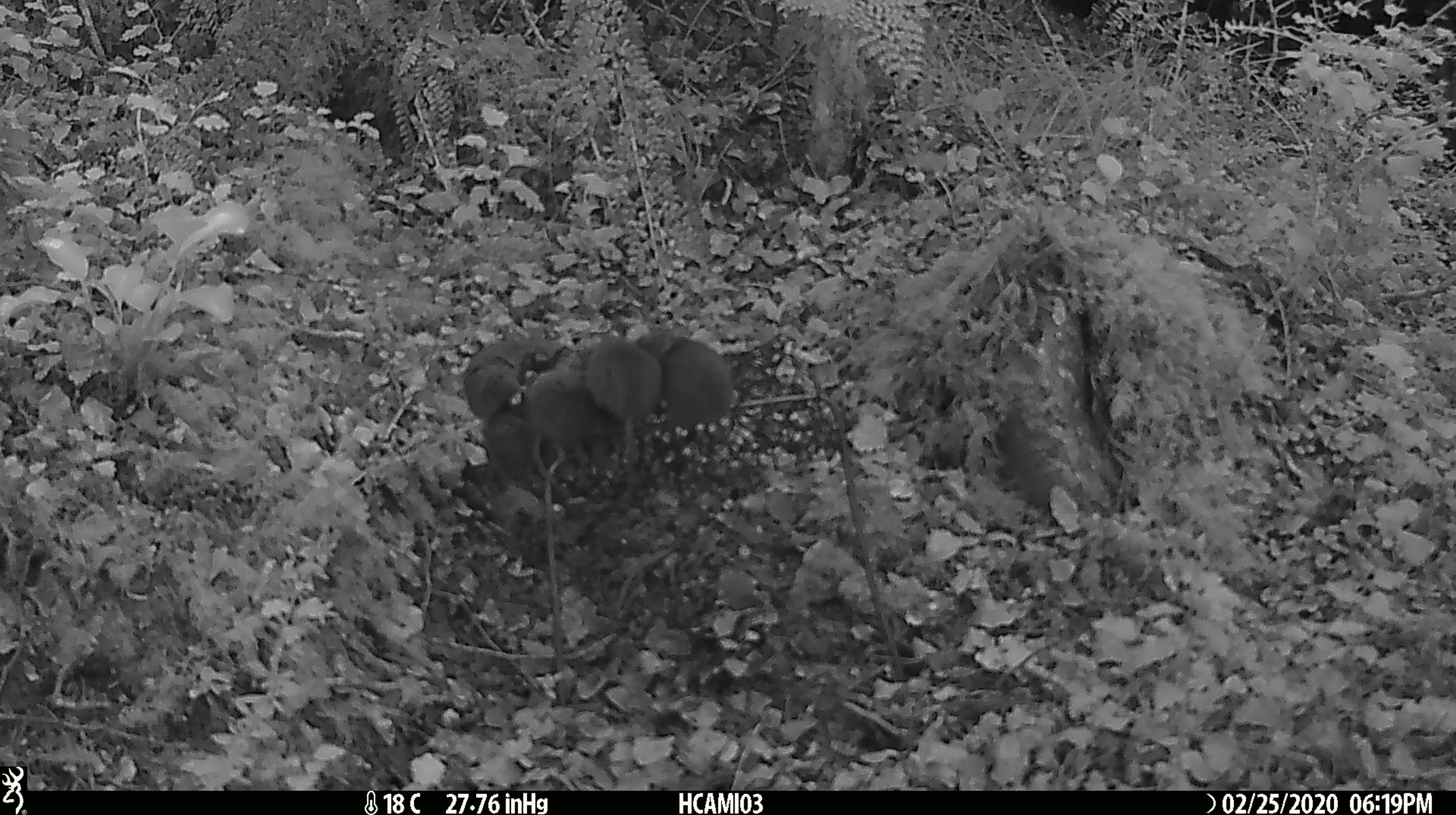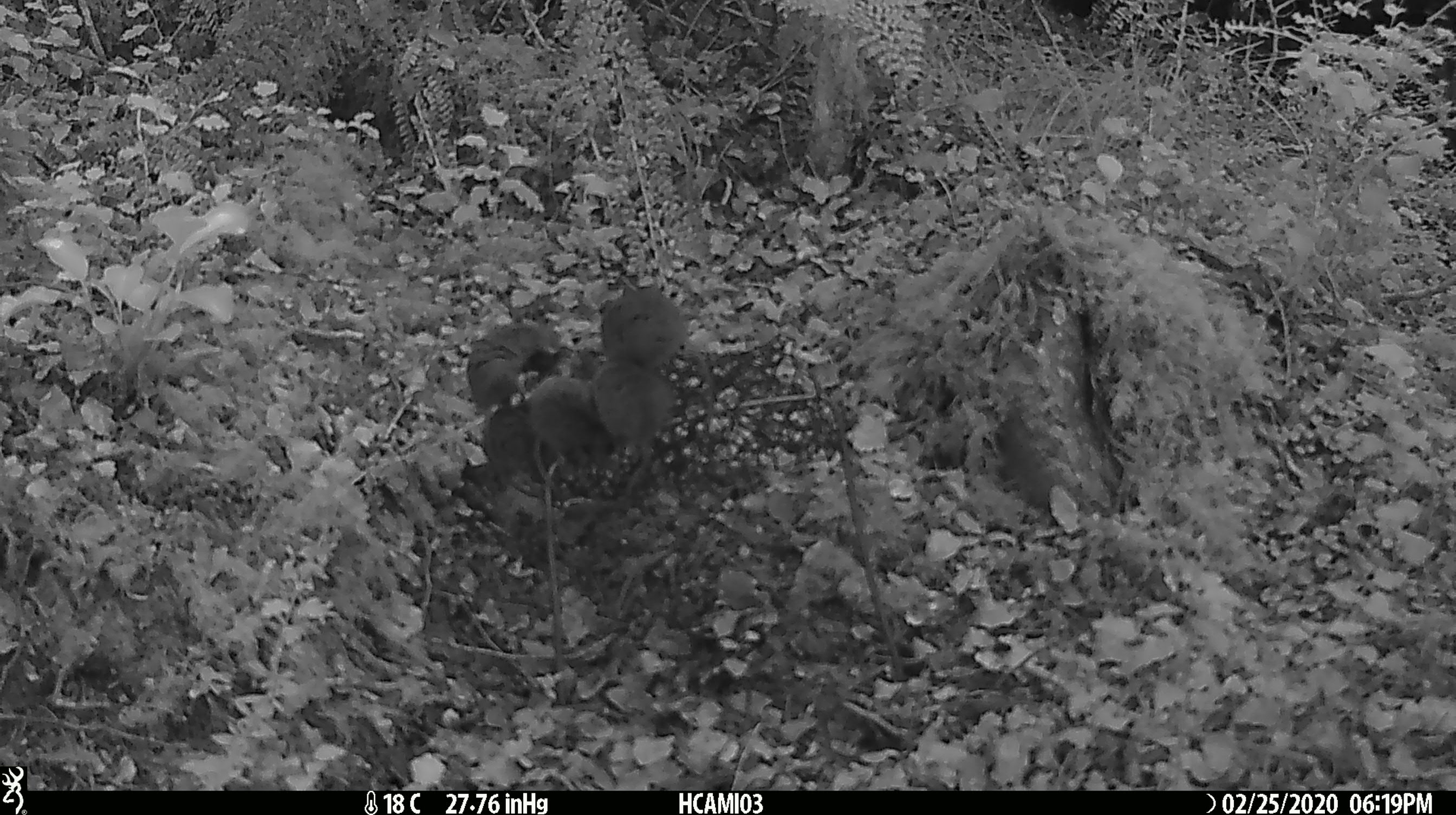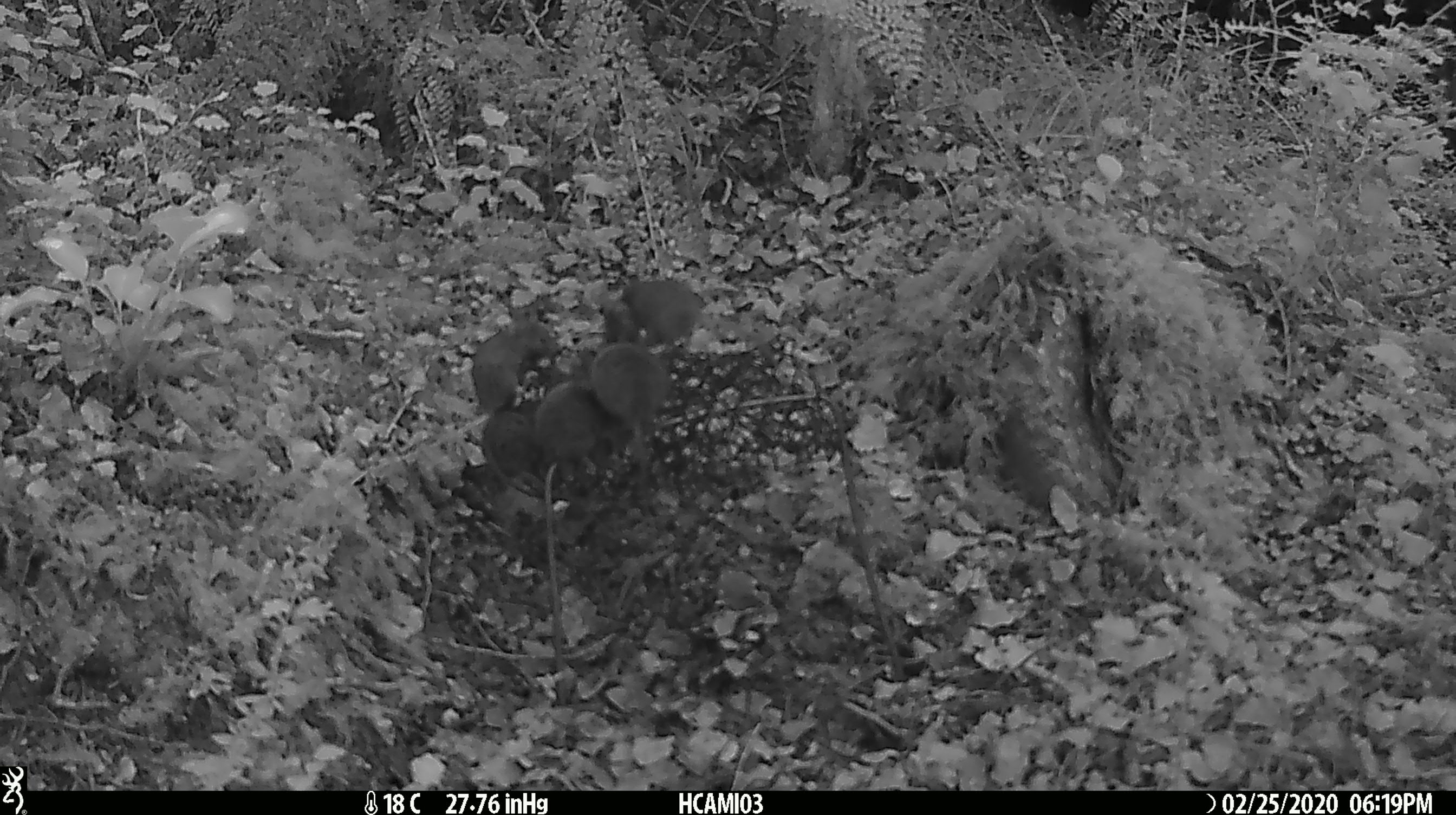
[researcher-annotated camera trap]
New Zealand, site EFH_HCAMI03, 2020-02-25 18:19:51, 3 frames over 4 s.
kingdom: Animalia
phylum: Chordata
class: Mammalia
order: Rodentia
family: Muridae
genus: Mus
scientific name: Mus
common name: mouse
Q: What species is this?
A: Mouse (Mus).